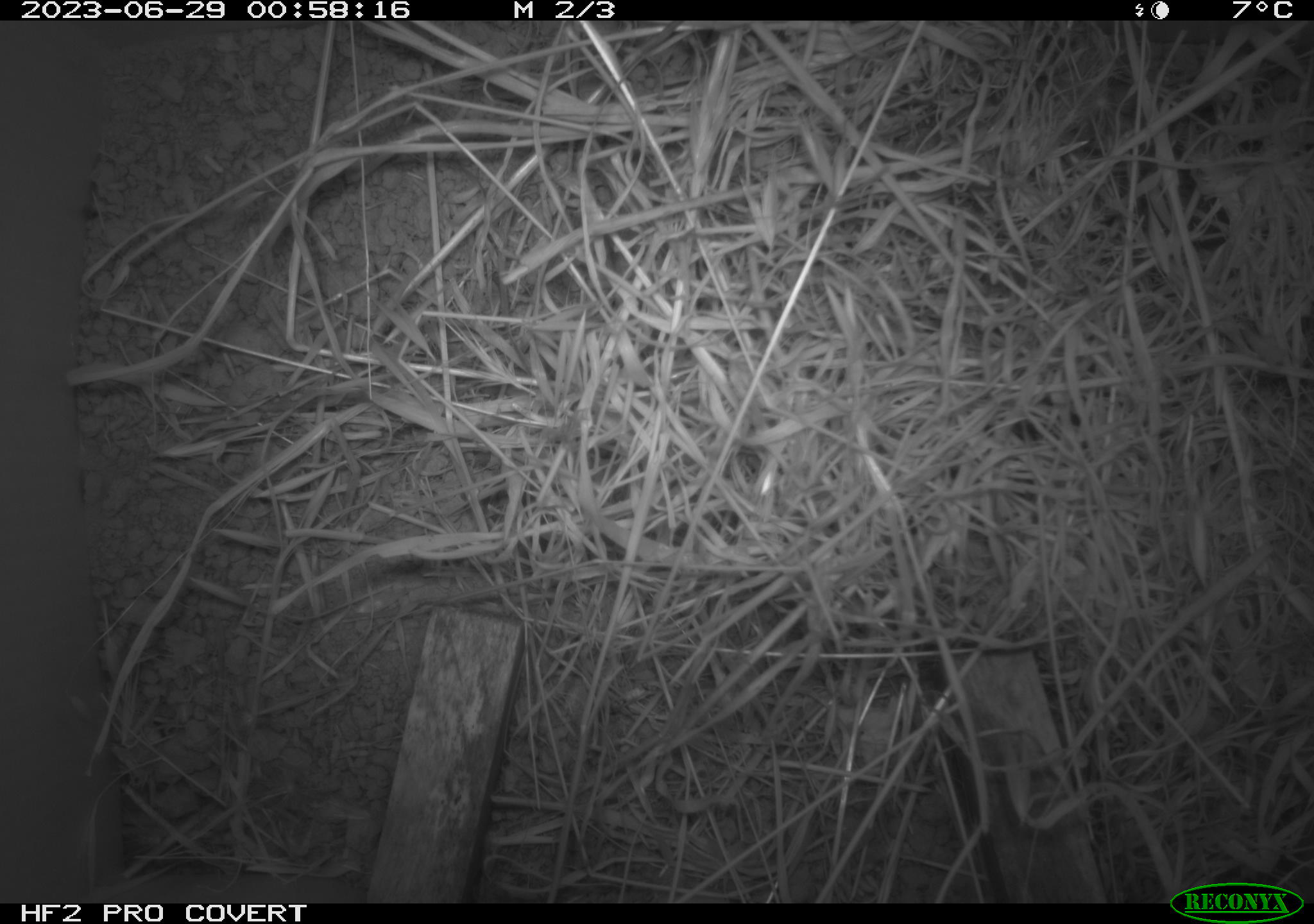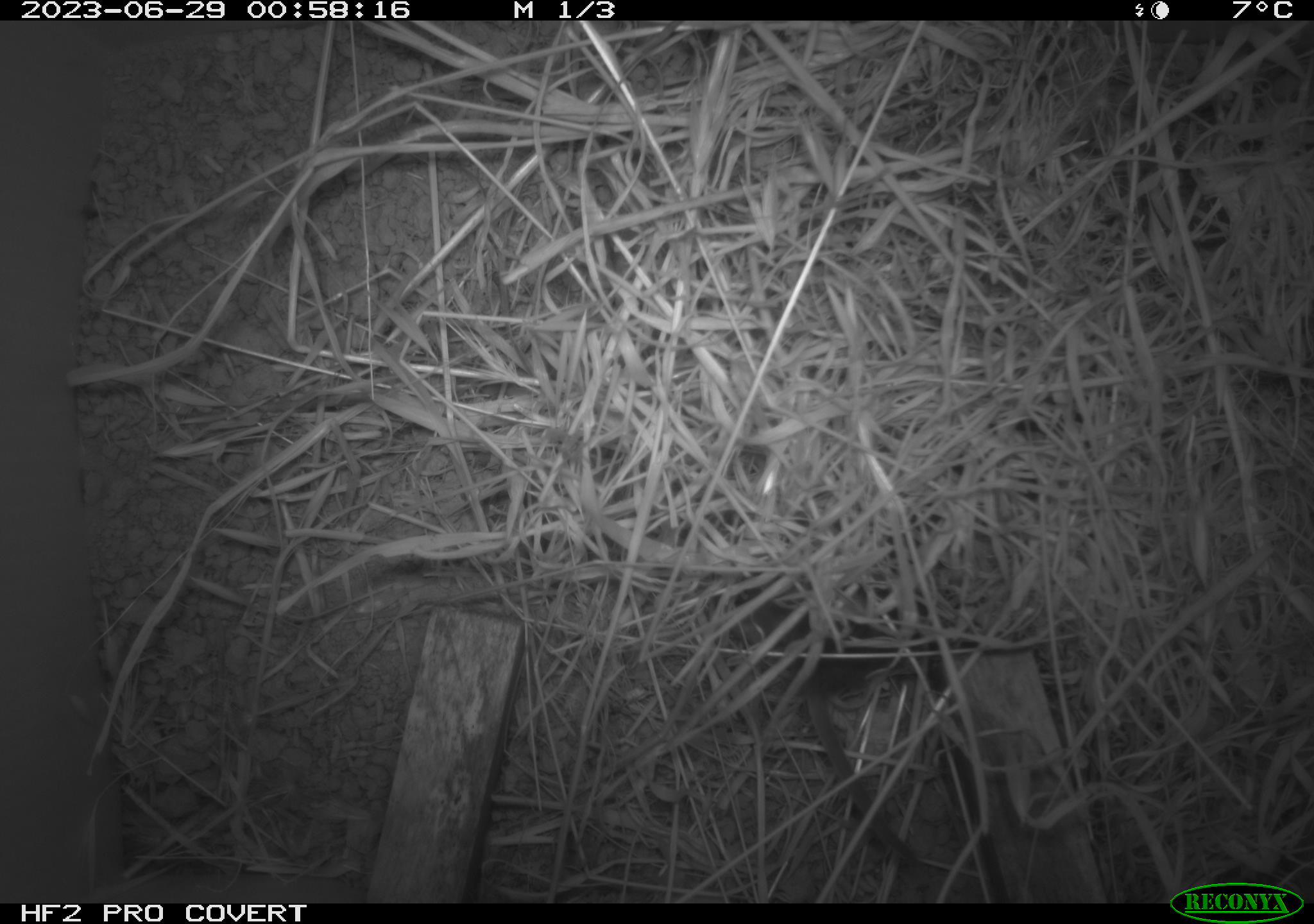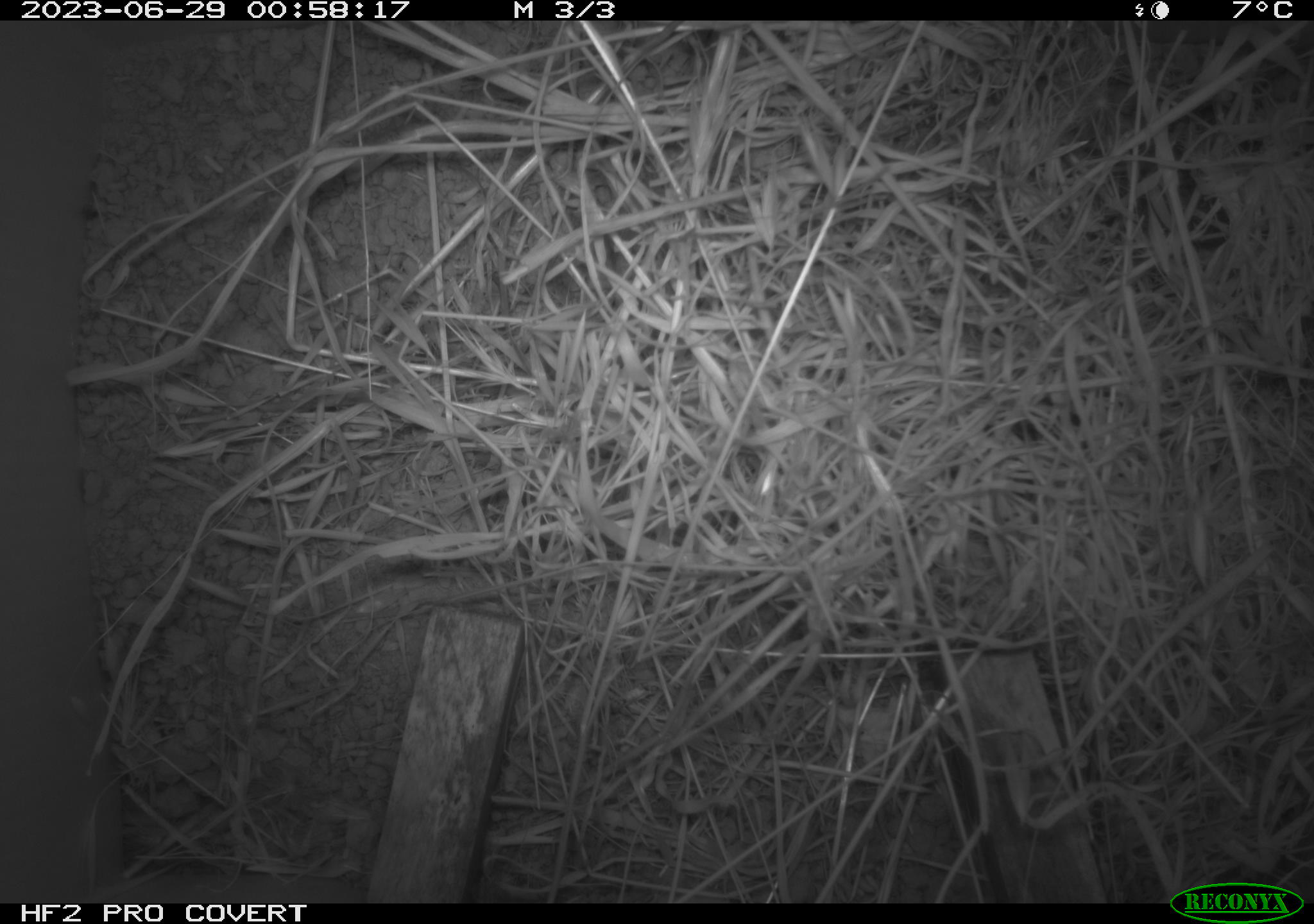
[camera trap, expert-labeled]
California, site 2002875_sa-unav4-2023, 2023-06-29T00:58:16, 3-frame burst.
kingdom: Animalia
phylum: Chordata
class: Mammalia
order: Rodentia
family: Cricetidae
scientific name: Arvicolinae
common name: voles, lemmings, and muskrats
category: arvicolinae subfamily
Arvicolinae subfamily (voles, lemmings, and muskrats) (Arvicolinae).